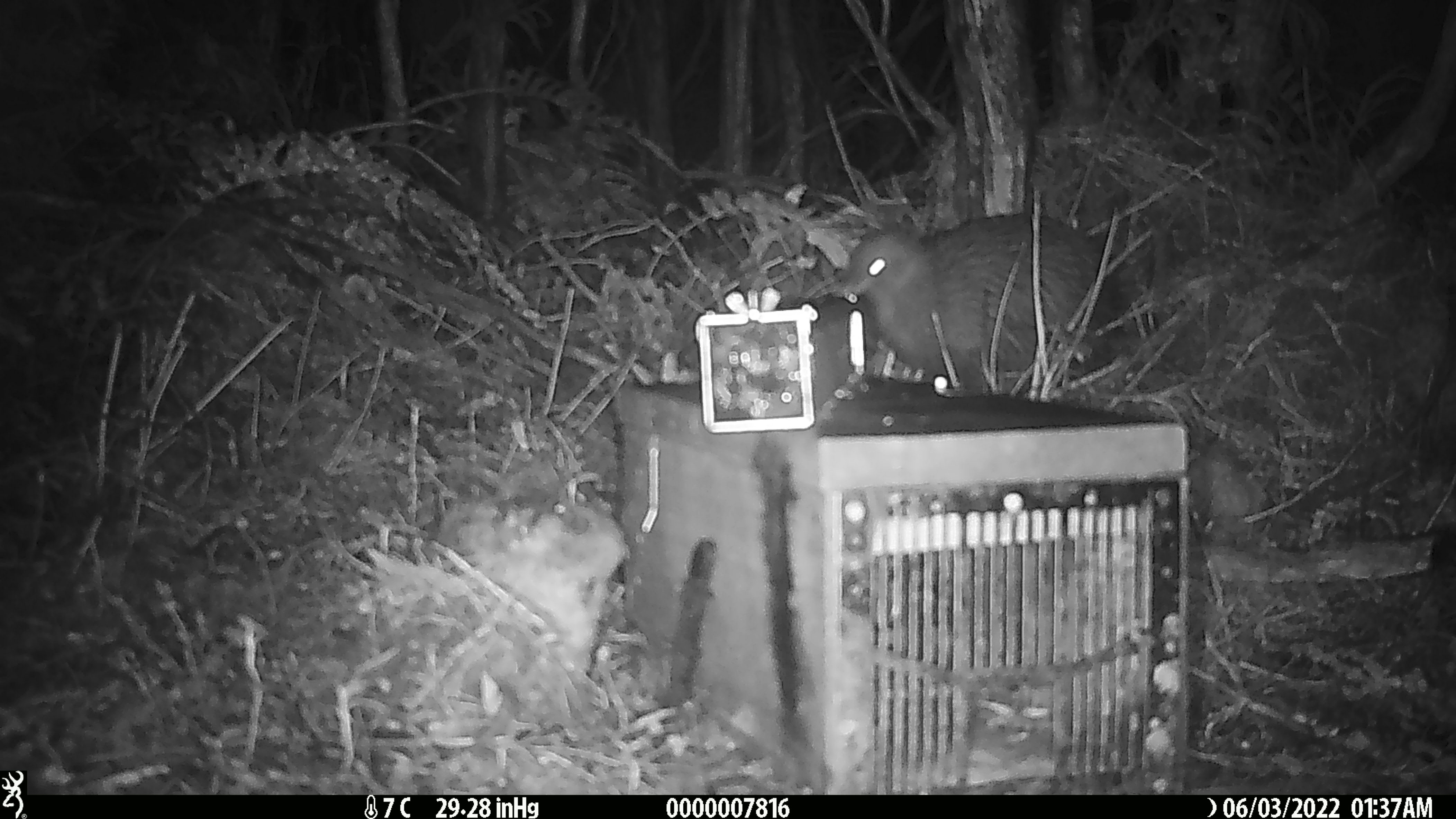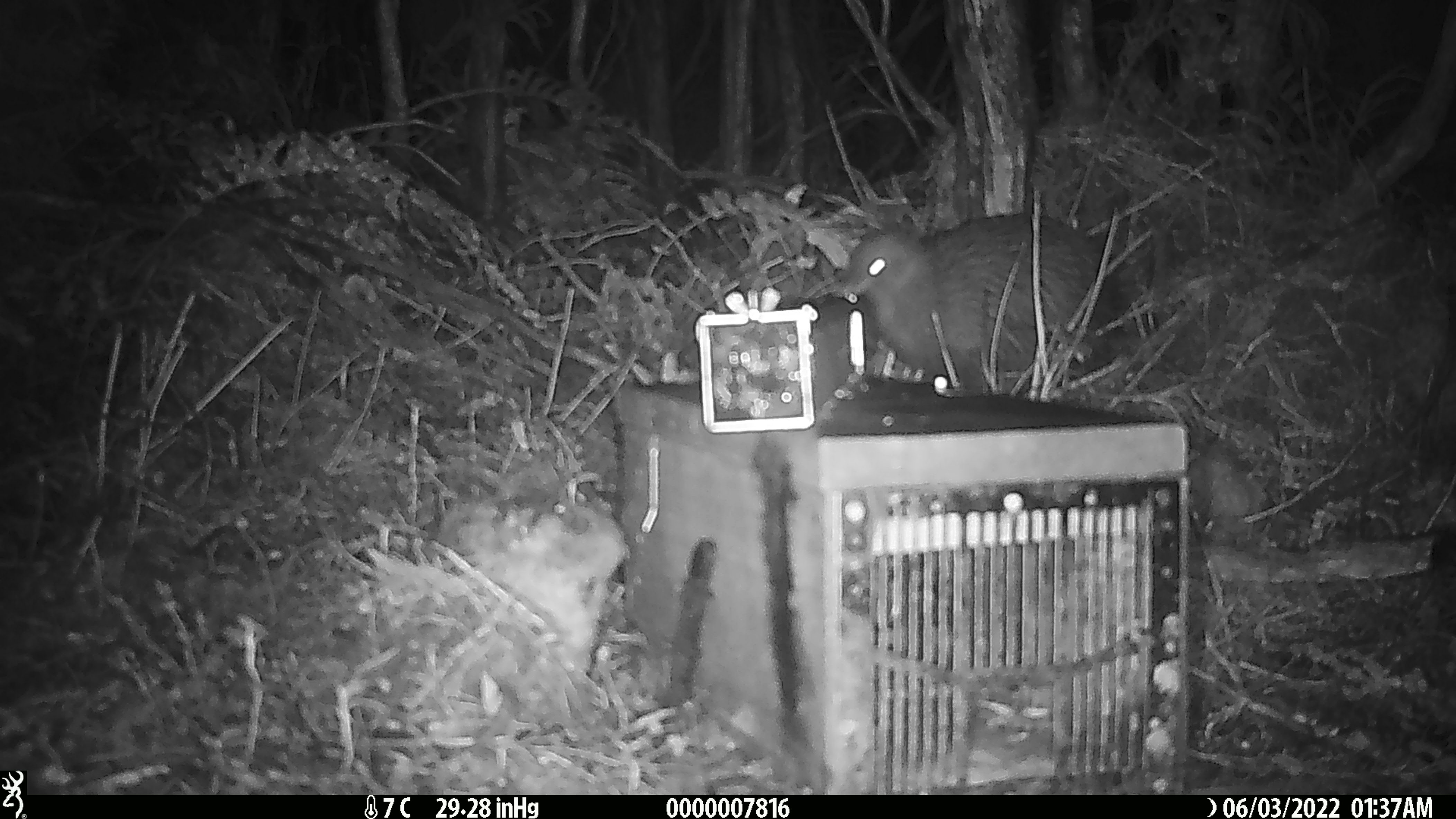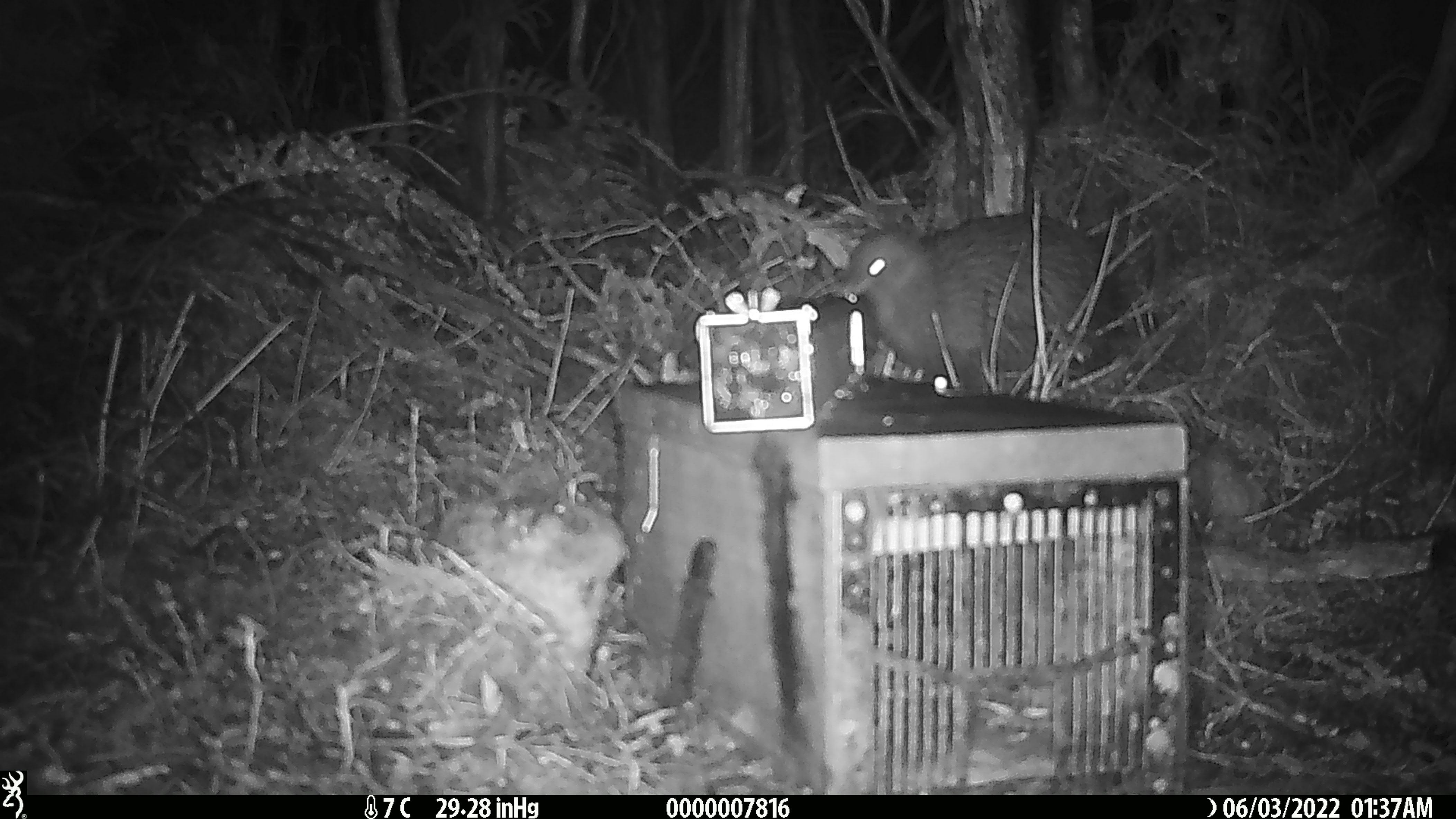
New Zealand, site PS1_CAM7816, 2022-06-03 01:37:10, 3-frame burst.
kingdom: Animalia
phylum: Chordata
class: Aves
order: Apterygiformes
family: Apterygidae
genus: Apteryx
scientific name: Apteryx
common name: kiwi